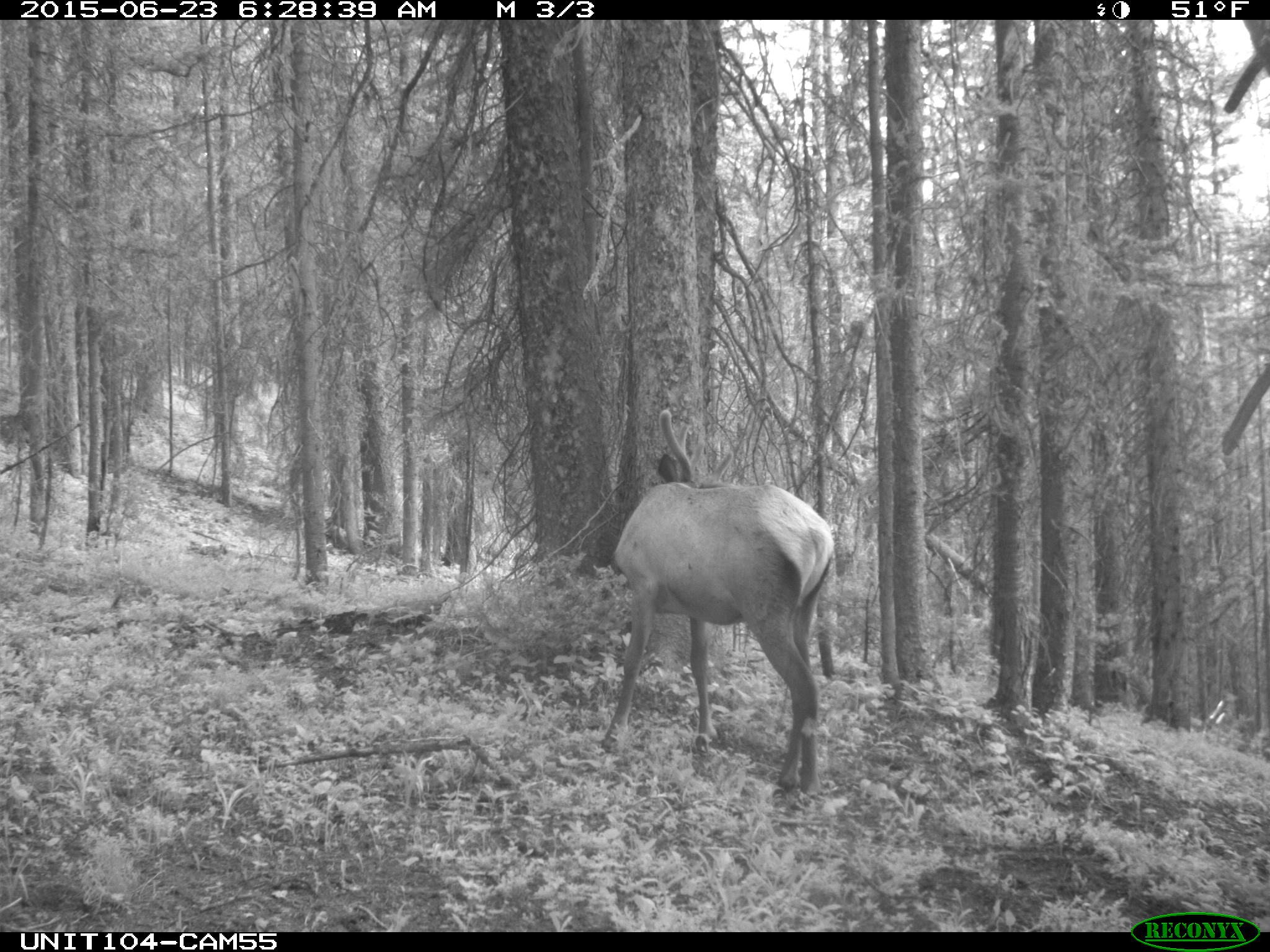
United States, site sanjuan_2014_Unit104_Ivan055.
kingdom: Animalia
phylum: Chordata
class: Mammalia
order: Artiodactyla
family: Cervidae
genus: Cervus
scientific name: Cervus elaphus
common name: red deer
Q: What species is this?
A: Cervus elaphus (red deer).